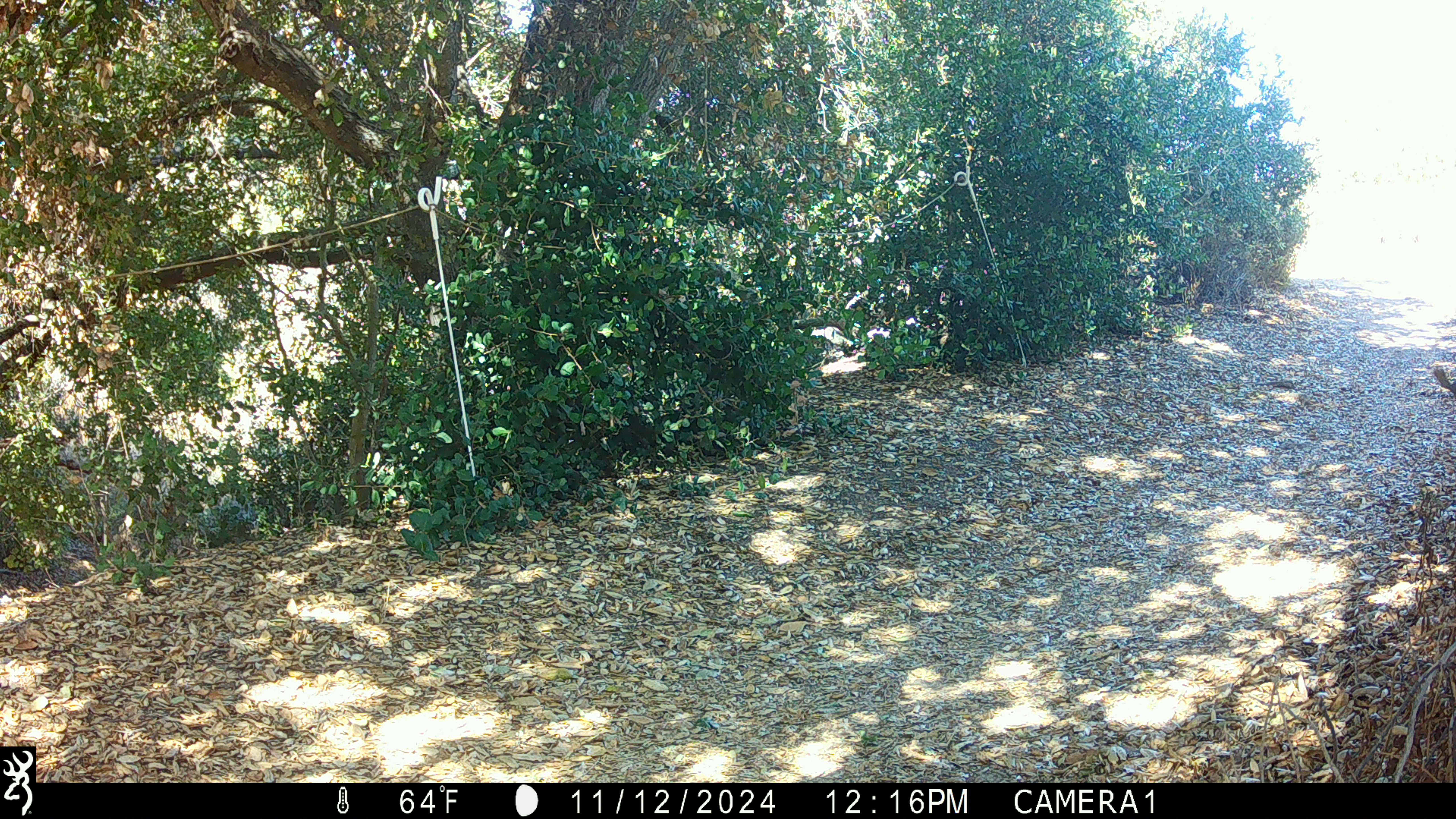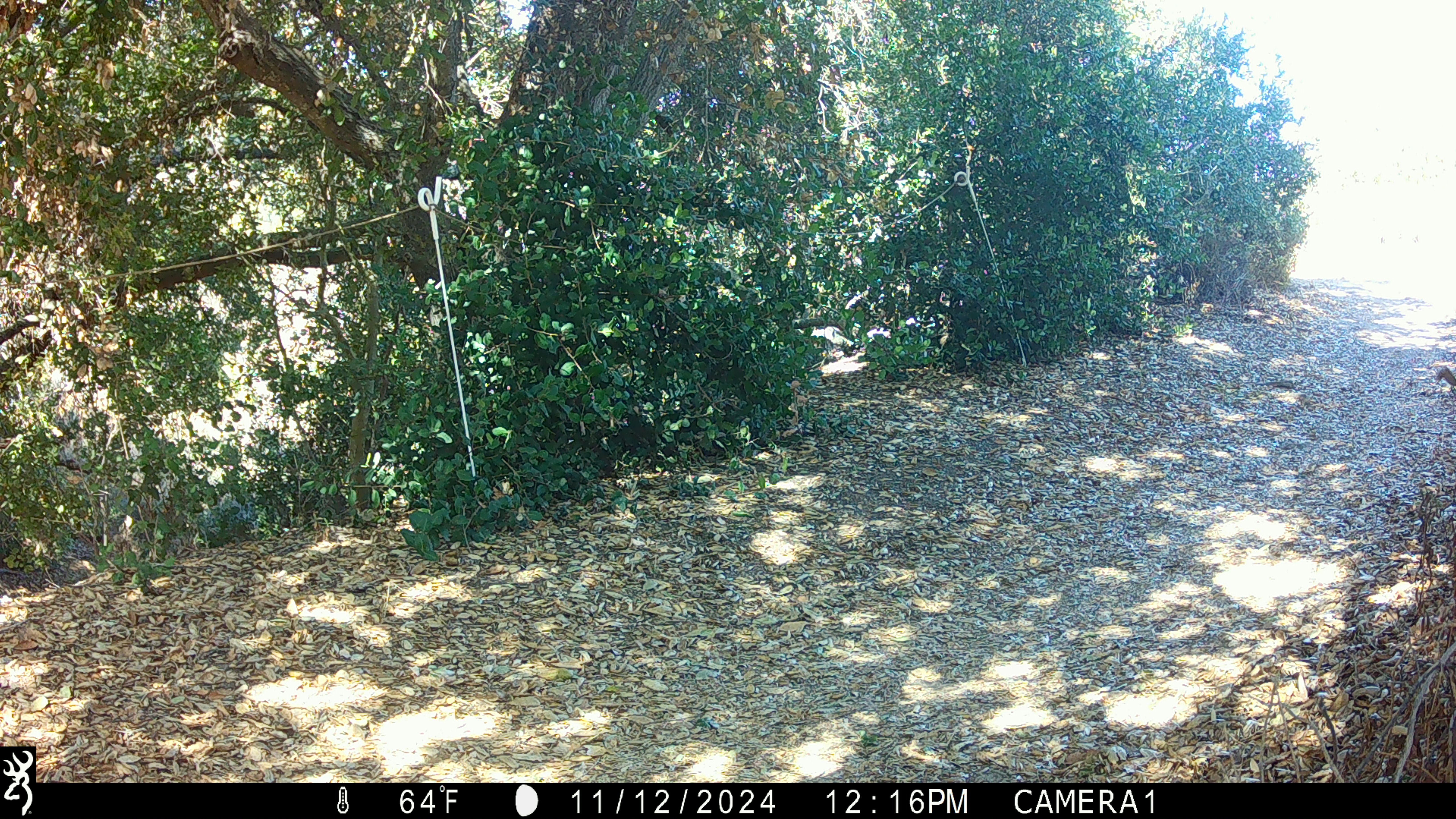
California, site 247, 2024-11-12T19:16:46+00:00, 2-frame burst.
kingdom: Animalia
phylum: Chordata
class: Mammalia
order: Rodentia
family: Sciuridae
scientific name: Sciuridae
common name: squirrel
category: unknown squirrel